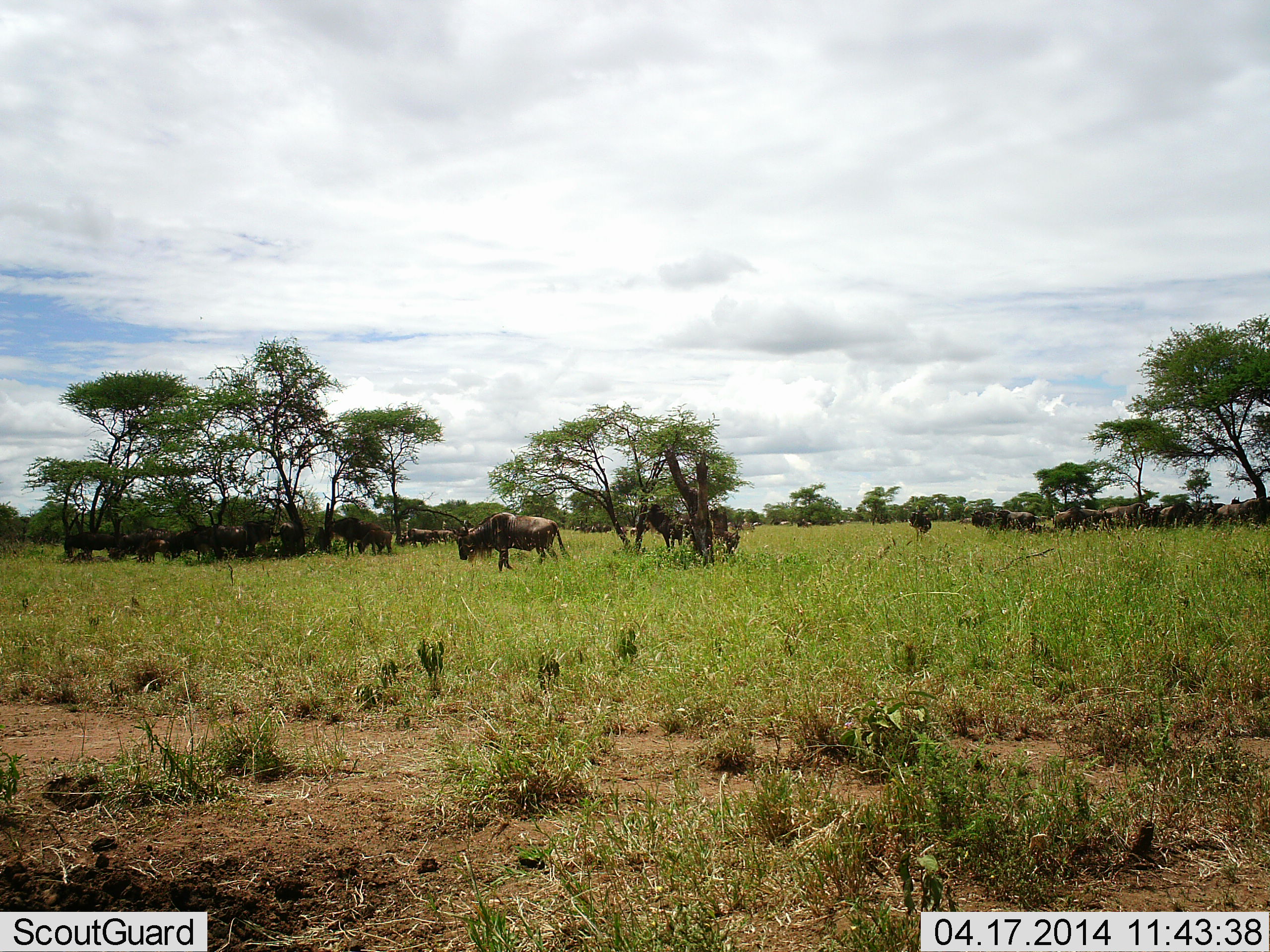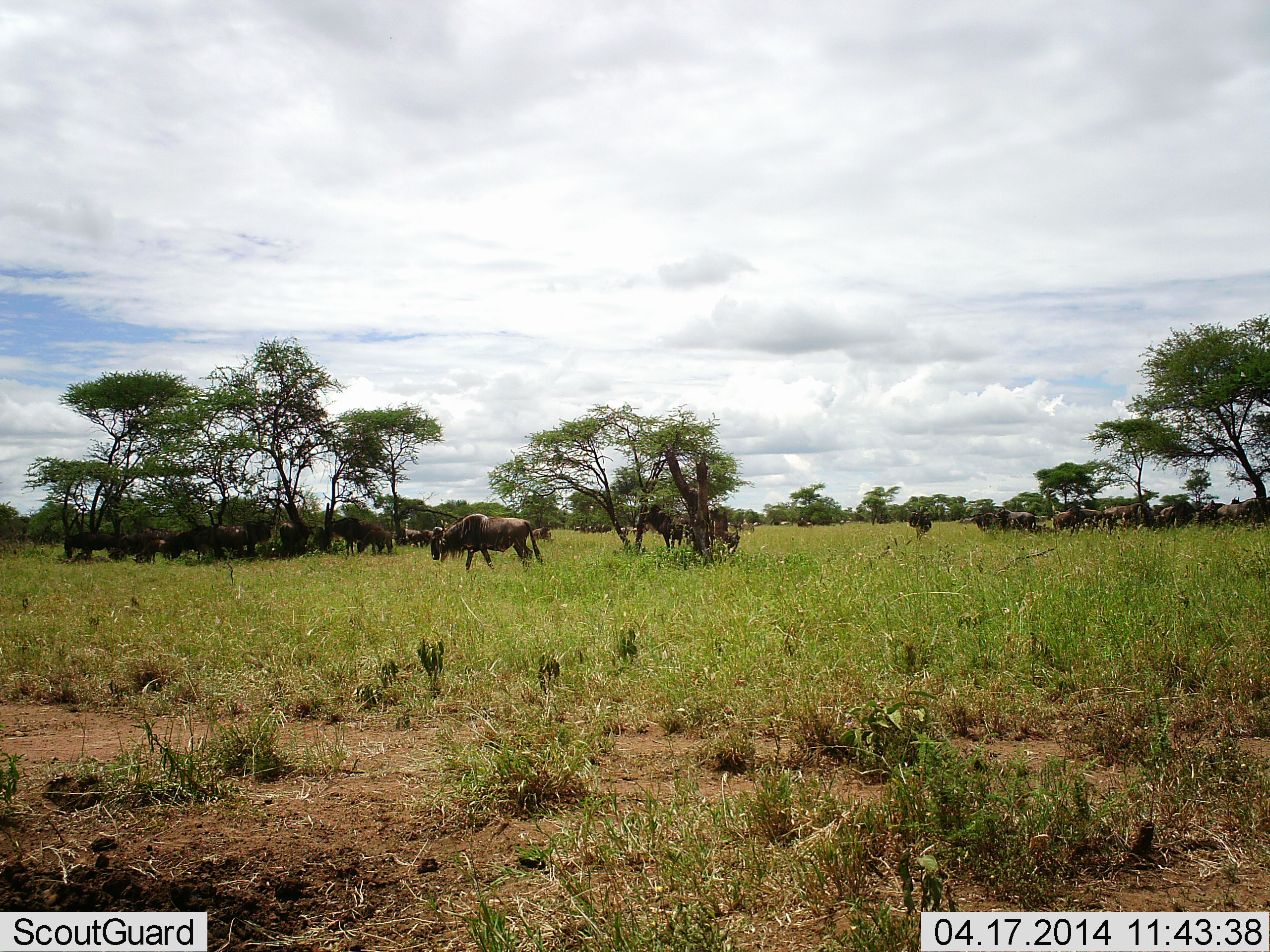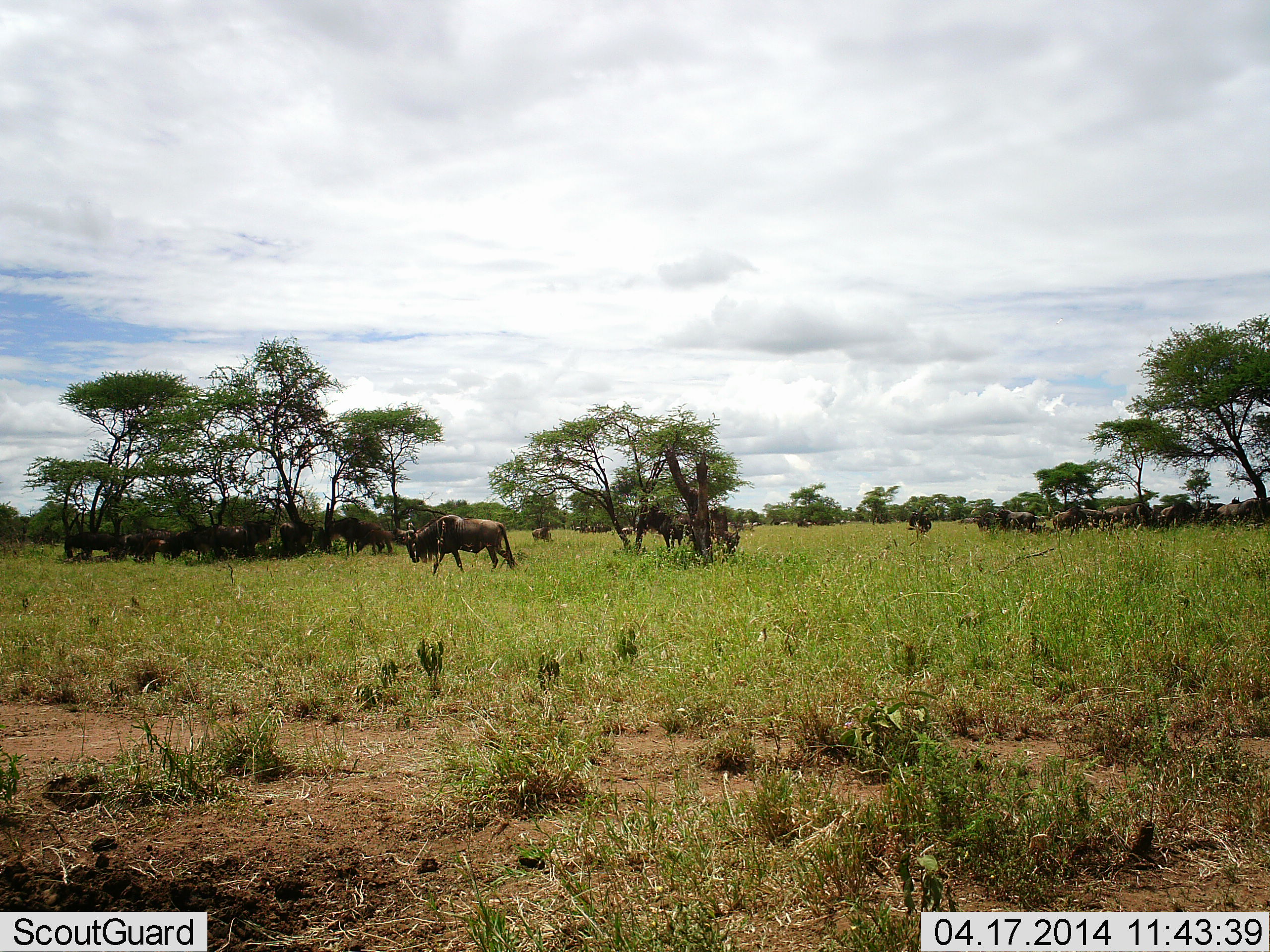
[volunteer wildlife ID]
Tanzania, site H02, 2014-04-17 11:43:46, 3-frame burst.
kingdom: Animalia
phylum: Chordata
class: Mammalia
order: Artiodactyla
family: Bovidae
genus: Connochaetes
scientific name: Connochaetes taurinus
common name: blue wildebeest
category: wildebeest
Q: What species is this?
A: Wildebeest (blue wildebeest) (Connochaetes taurinus).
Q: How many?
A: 11-50.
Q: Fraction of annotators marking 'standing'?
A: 80%.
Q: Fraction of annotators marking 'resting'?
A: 30%.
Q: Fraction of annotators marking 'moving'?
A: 60%.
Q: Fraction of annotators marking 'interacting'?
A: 10%.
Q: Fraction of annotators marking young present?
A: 0%.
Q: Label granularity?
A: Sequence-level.